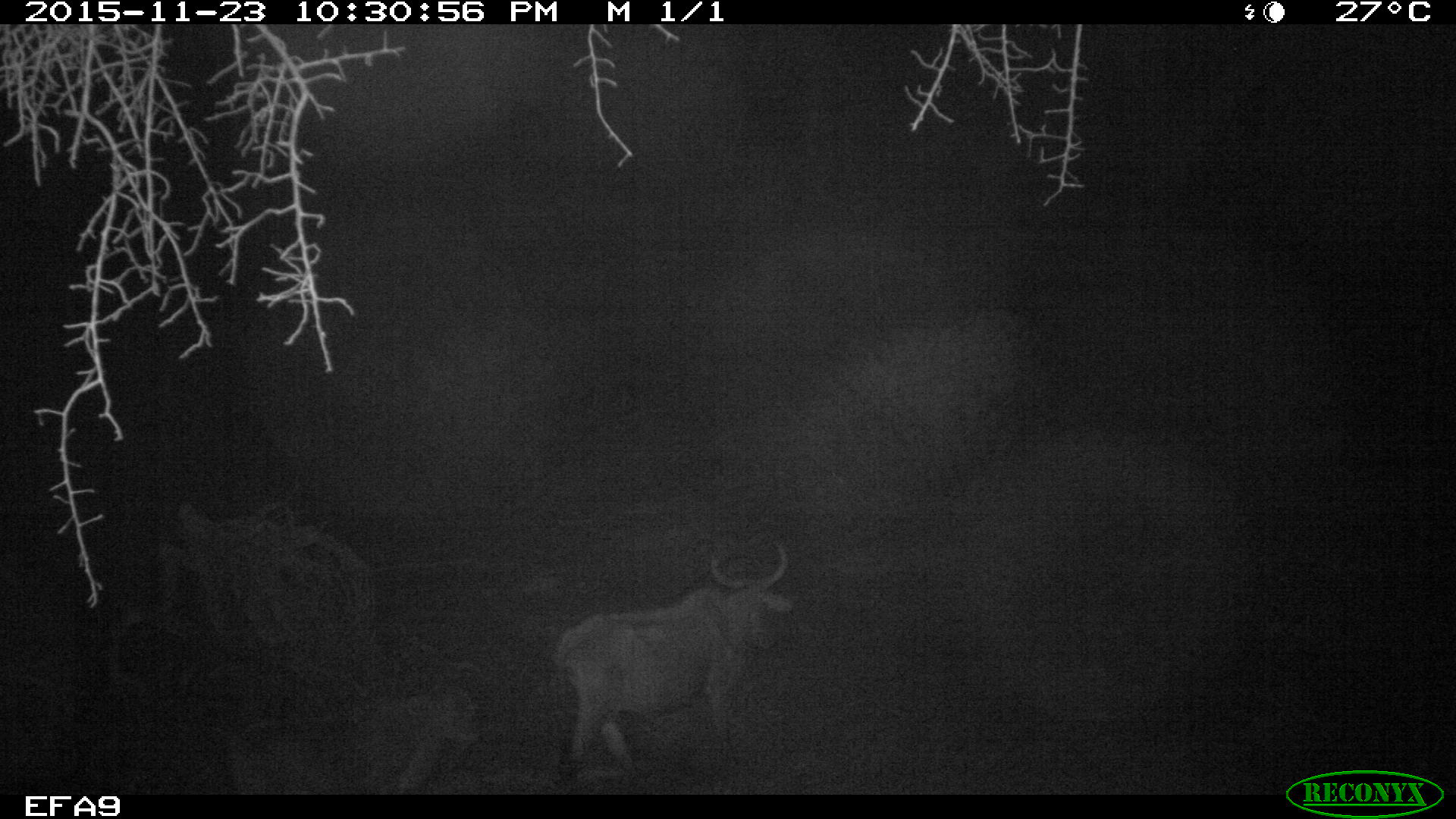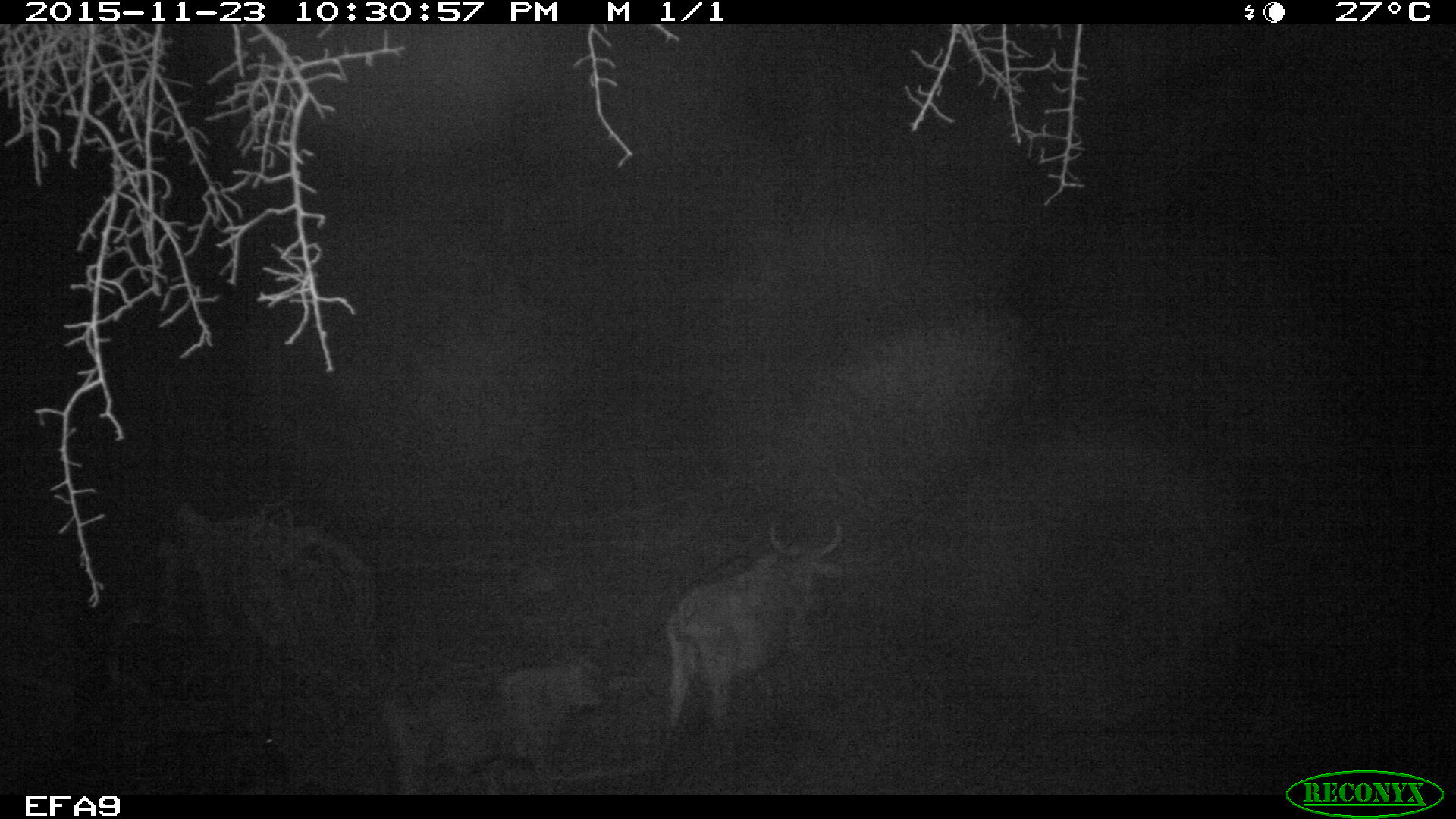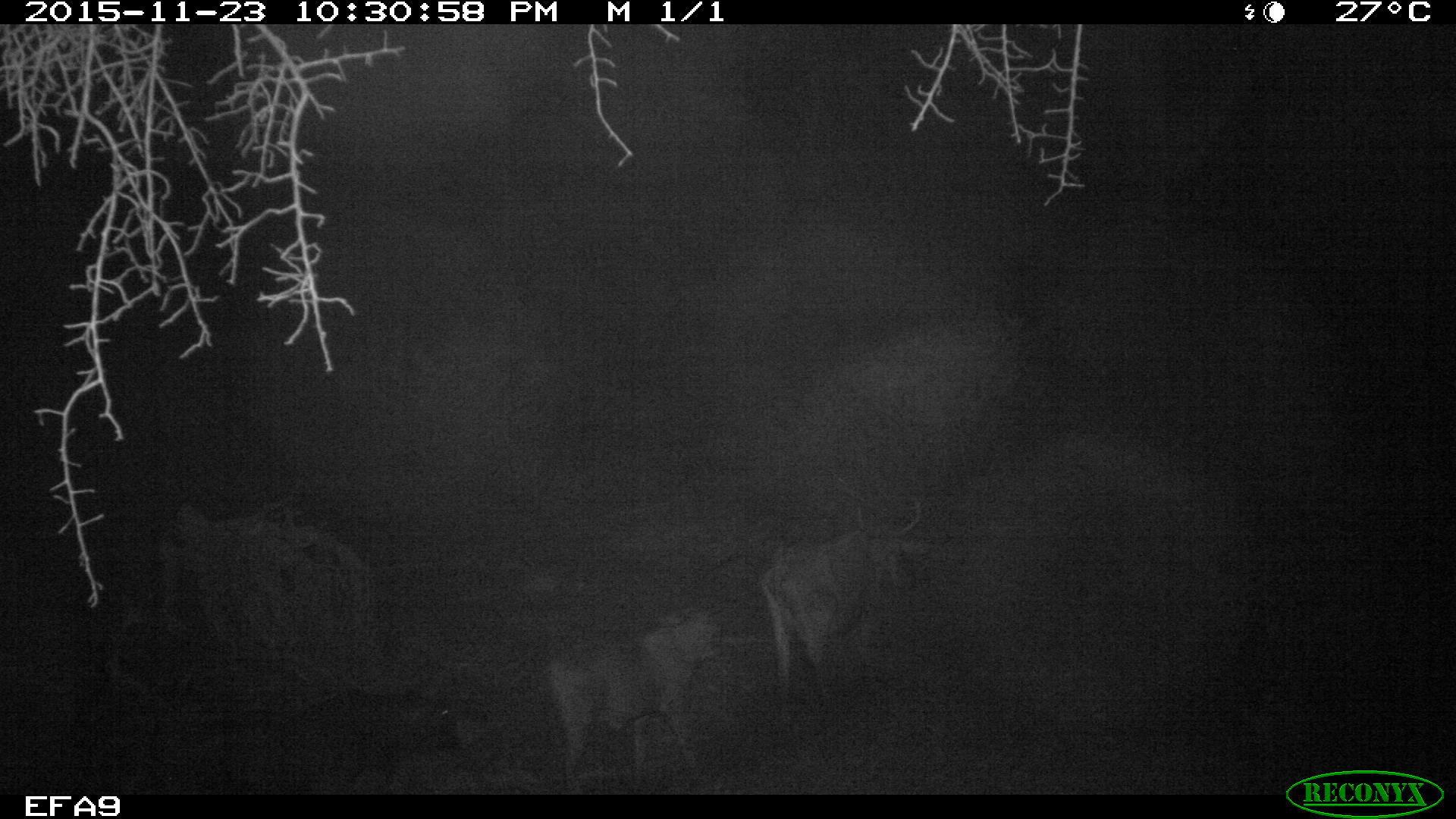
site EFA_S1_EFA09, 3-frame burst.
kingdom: Animalia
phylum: Chordata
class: Mammalia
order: Artiodactyla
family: Bovidae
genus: Bos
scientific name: Bos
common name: cattle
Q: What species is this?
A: Cattle (Bos).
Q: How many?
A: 3.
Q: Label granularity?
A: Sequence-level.